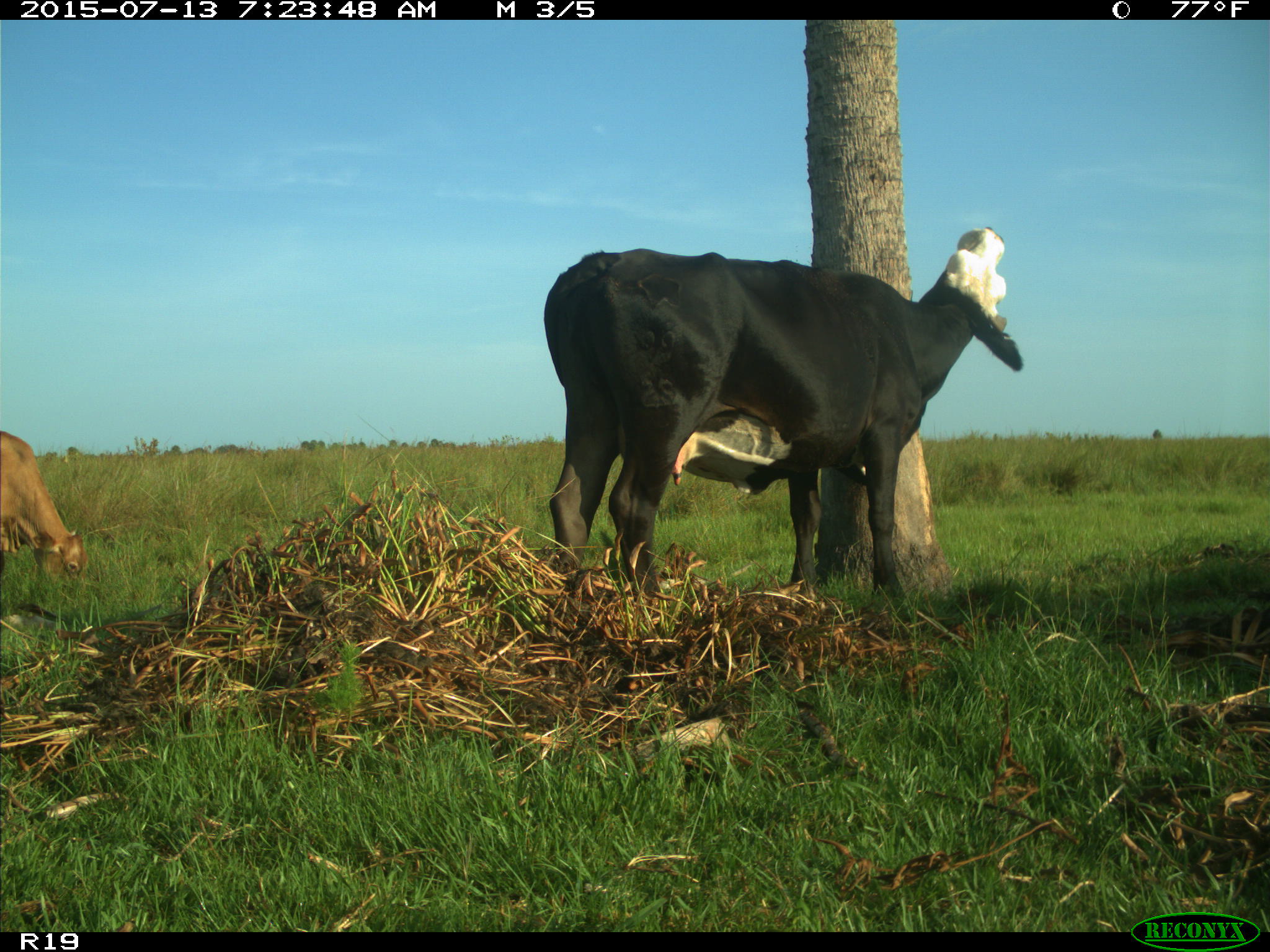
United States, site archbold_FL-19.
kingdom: Animalia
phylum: Chordata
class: Mammalia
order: Artiodactyla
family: Bovidae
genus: Bos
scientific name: Bos taurus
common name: domestic cow